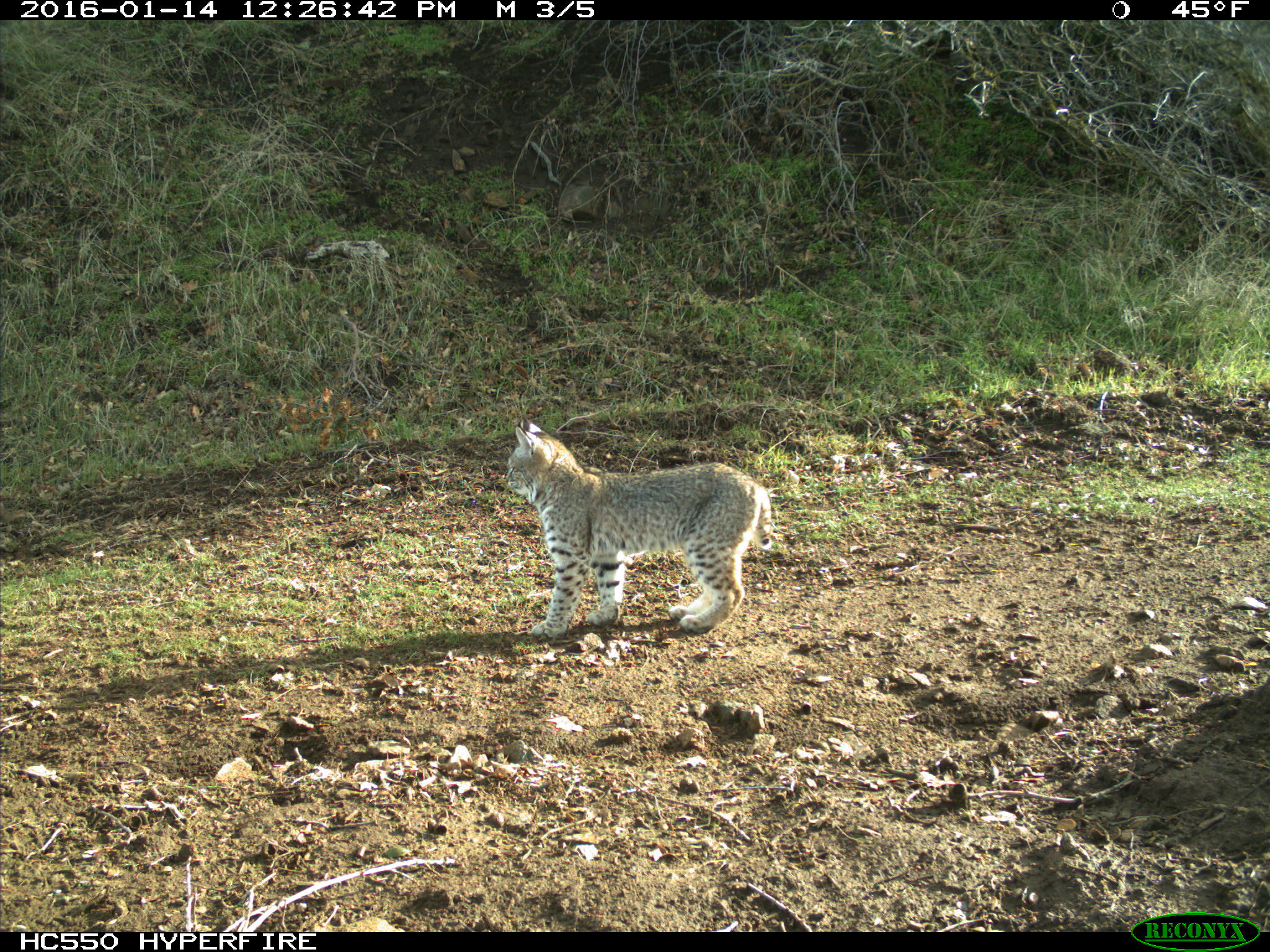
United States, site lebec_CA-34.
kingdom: Animalia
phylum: Chordata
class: Mammalia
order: Carnivora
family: Felidae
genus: Lynx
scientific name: Lynx rufus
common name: bobcat